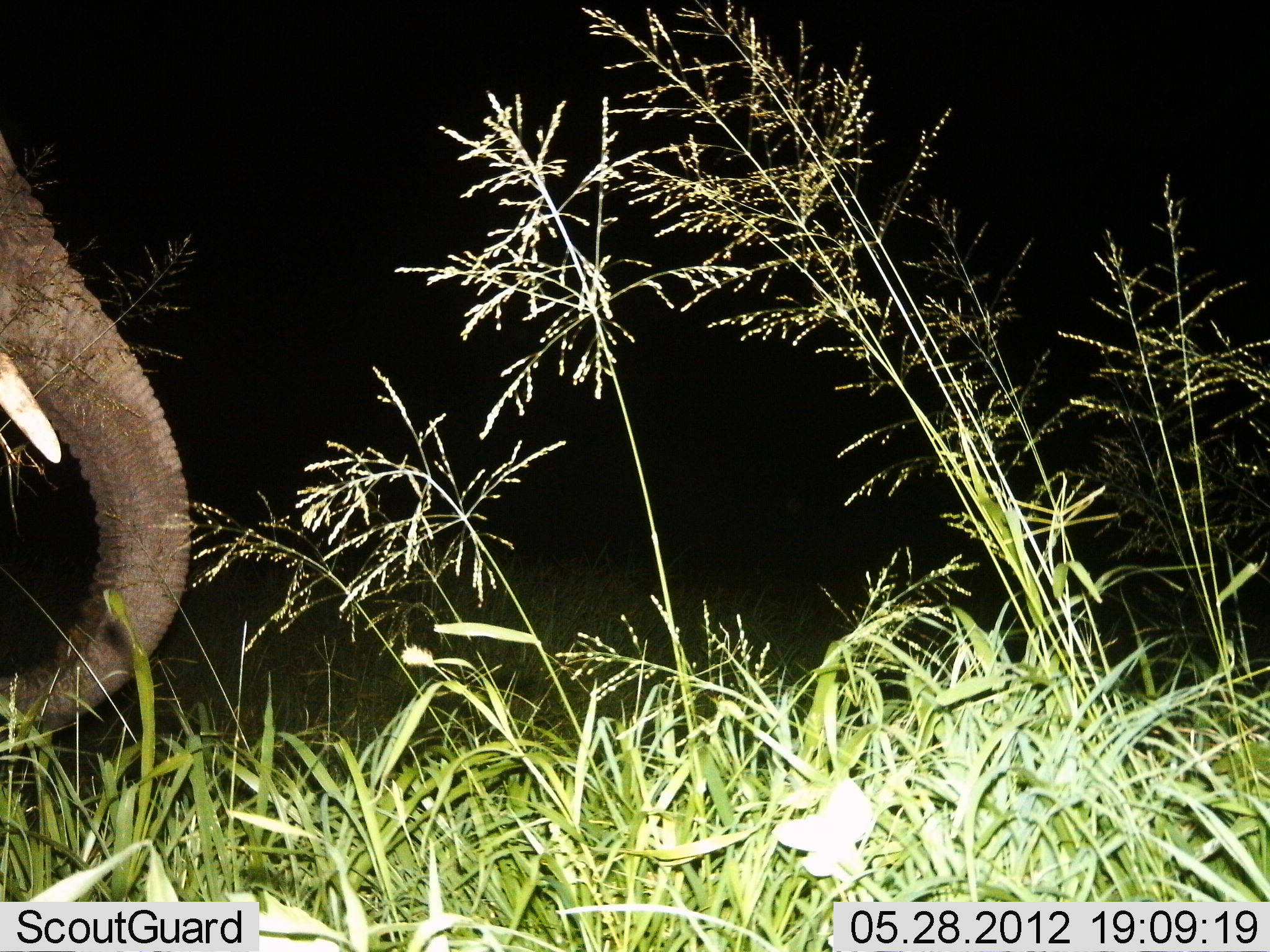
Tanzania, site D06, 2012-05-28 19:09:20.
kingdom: Animalia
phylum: Chordata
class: Mammalia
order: Proboscidea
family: Elephantidae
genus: Loxodonta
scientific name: Loxodonta africana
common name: african bush elephant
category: elephant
Elephant (african bush elephant) (Loxodonta africana), count 1. Behavior (volunteer vote fractions): standing 70%, resting 0%, moving 10%, interacting 0%. Young present (vote fraction): 0%. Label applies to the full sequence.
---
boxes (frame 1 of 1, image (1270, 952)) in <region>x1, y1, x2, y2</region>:
animal: <region>0, 136, 190, 752</region>